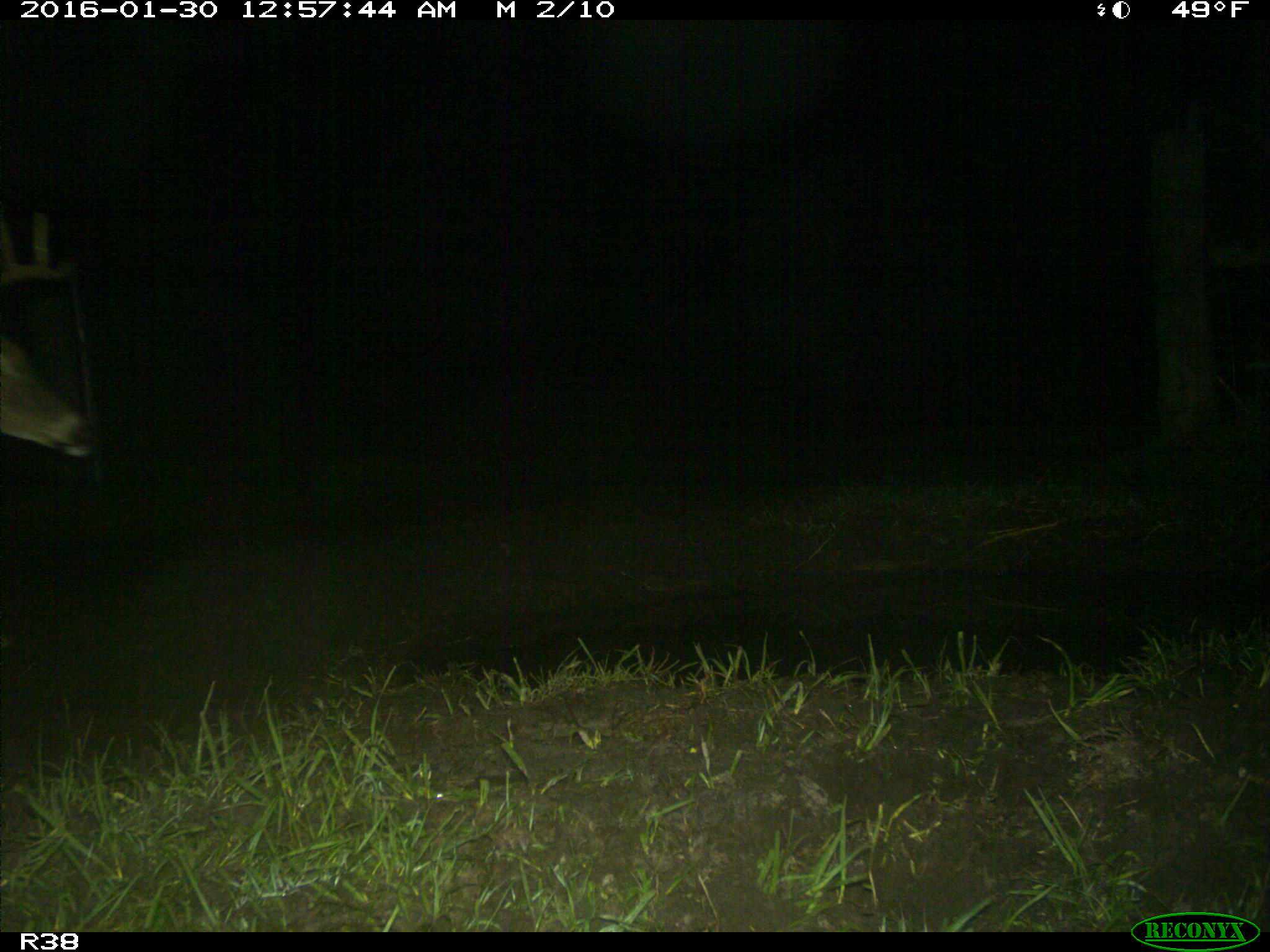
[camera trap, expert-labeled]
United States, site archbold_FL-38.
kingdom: Animalia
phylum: Chordata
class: Mammalia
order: Artiodactyla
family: Cervidae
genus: Odocoileus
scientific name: Odocoileus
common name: deer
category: unidentified deer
Unidentified deer (deer) (Odocoileus).